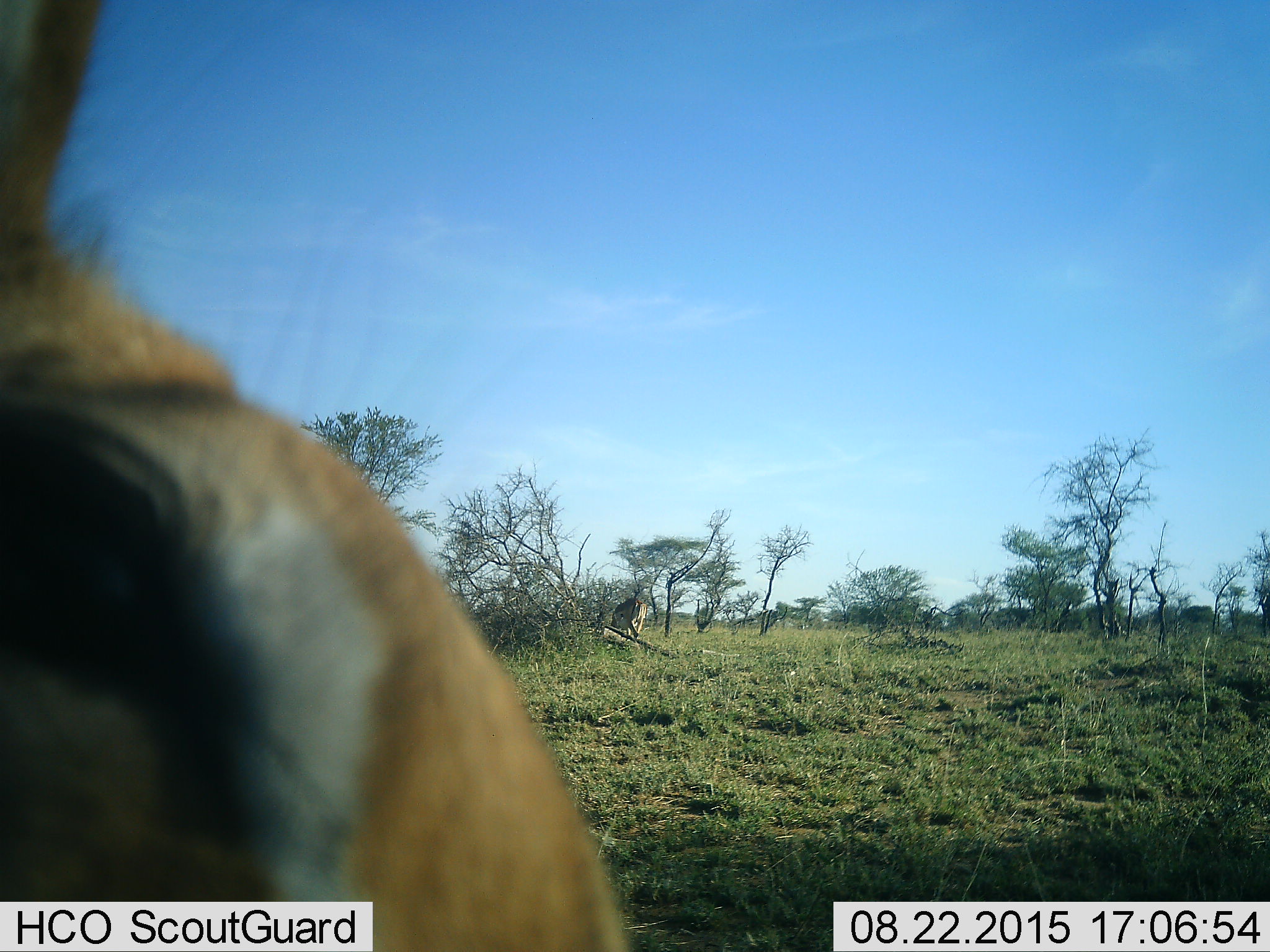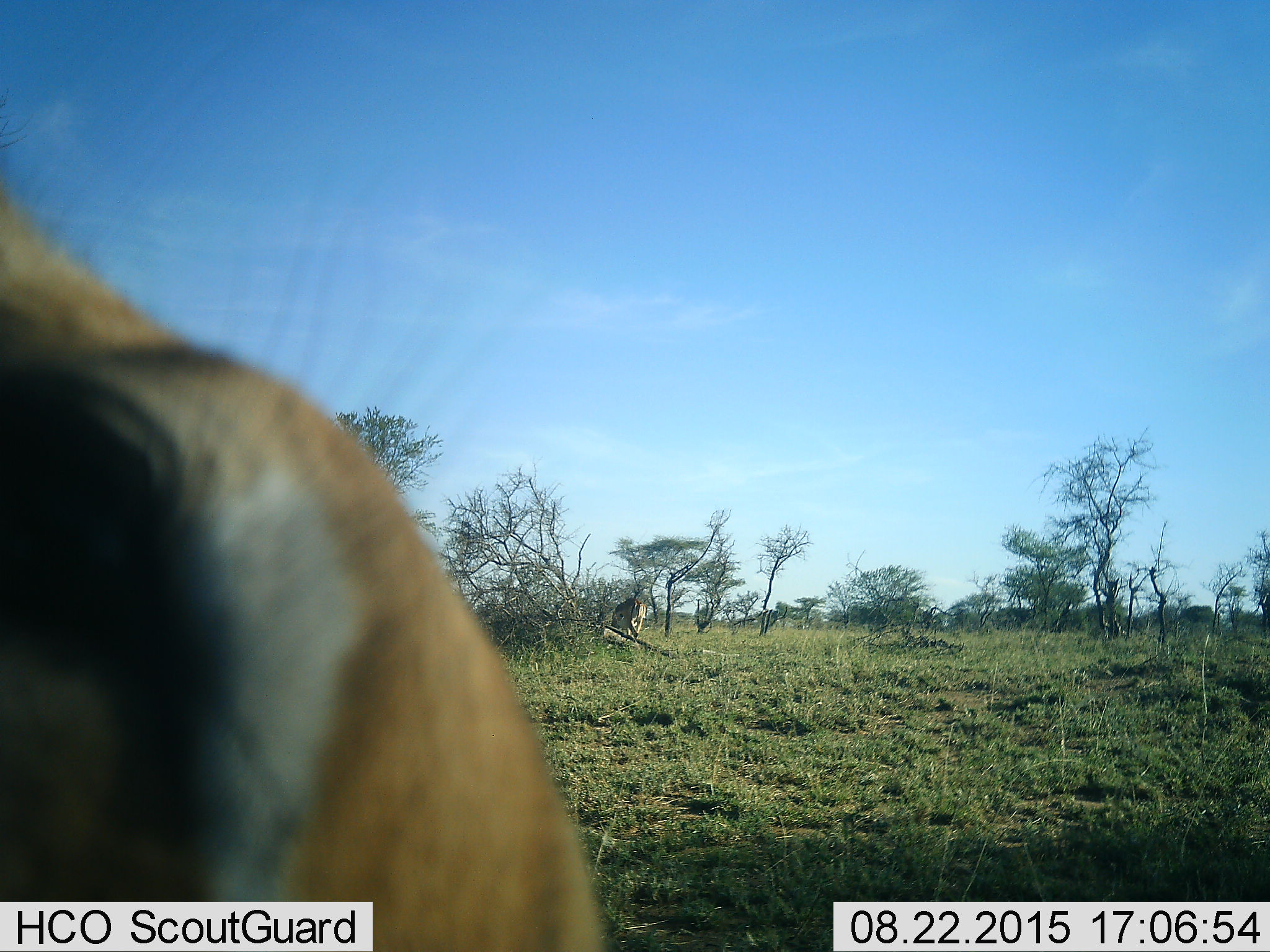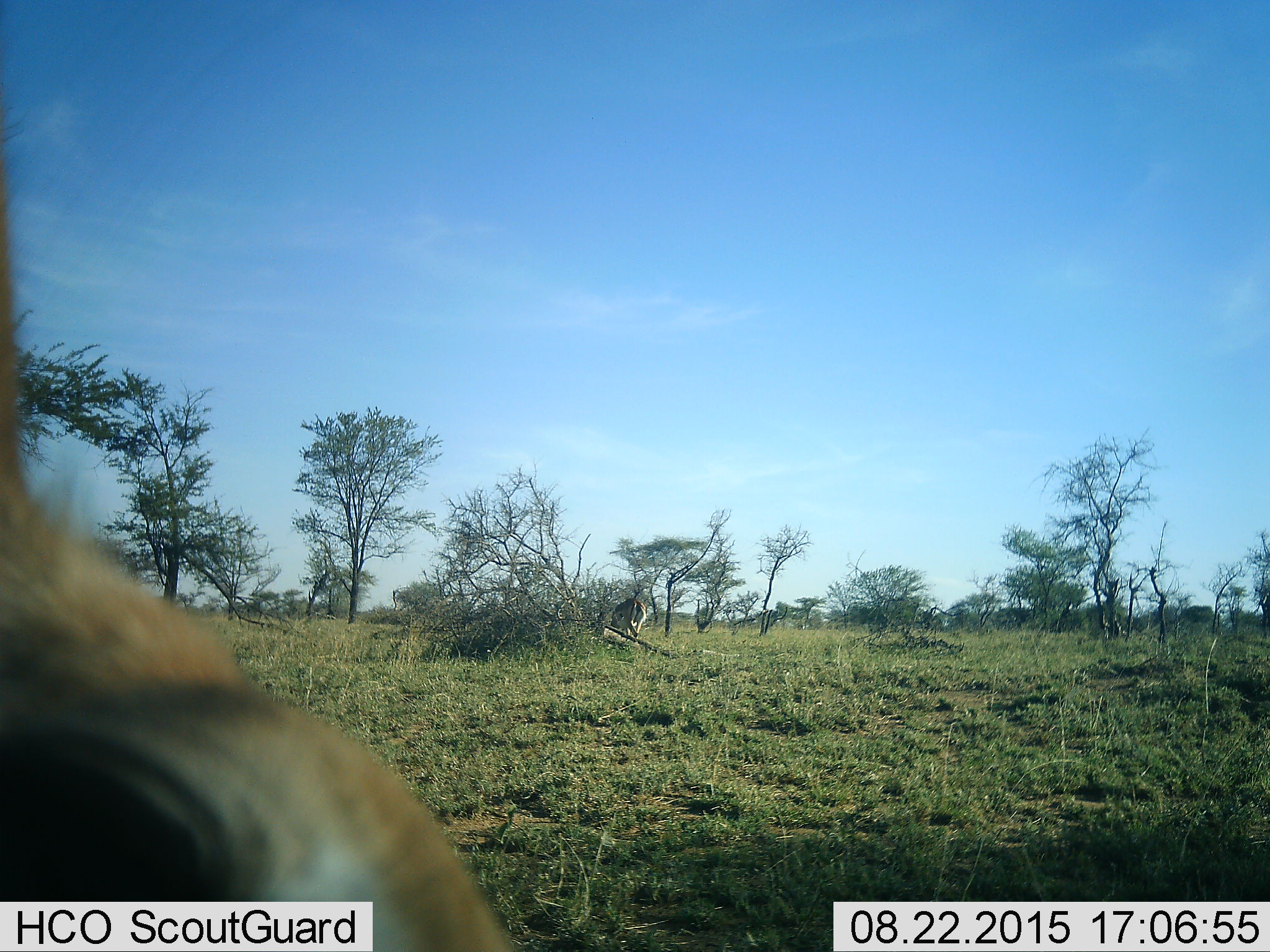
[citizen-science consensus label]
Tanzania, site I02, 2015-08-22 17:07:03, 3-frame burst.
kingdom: Animalia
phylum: Chordata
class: Mammalia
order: Artiodactyla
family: Bovidae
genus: Eudorcas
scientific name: Eudorcas thomsonii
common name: thomson's gazelle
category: gazellethomsons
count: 2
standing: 86%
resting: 0%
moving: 14%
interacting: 0%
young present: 0%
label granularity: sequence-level